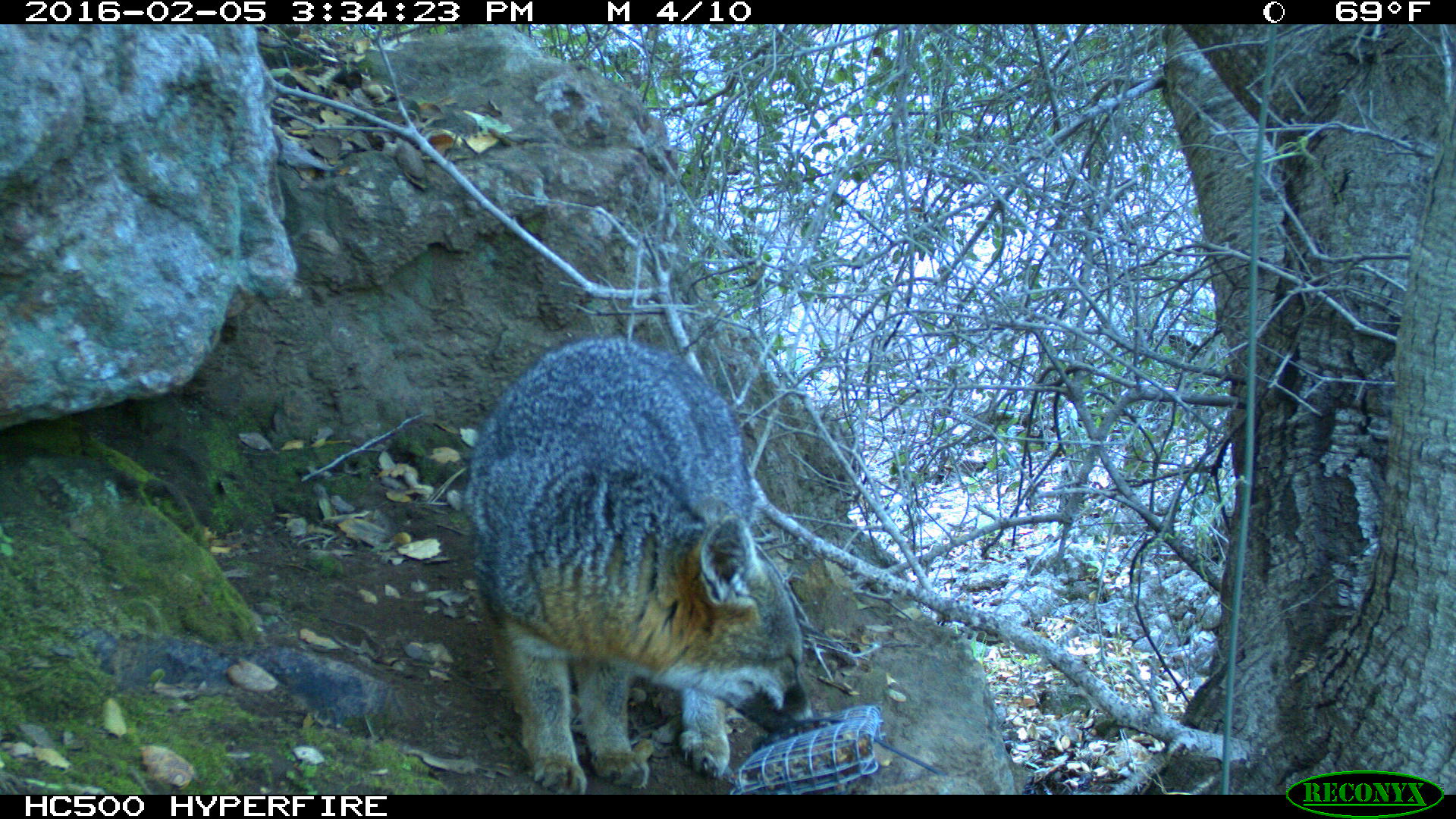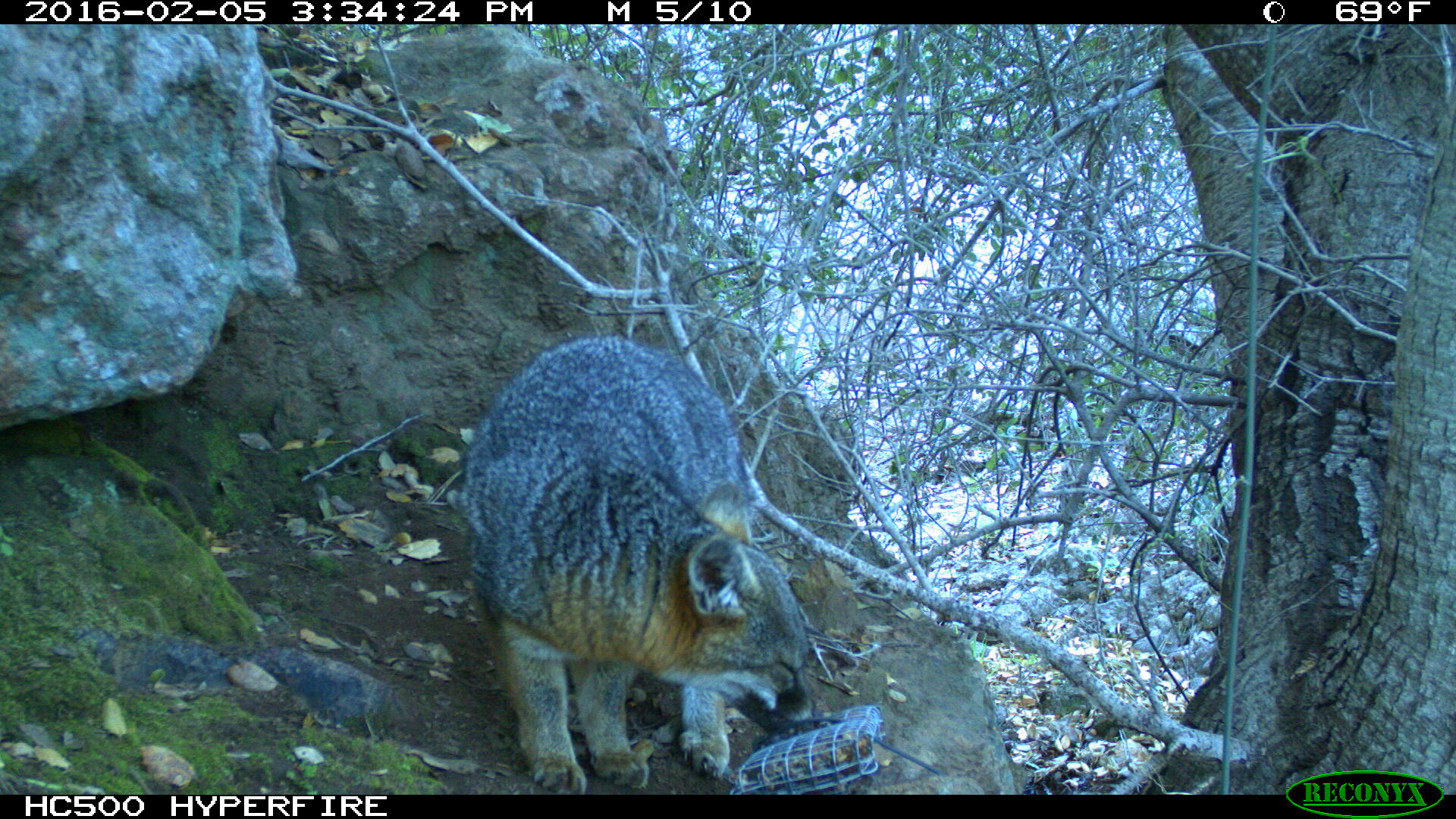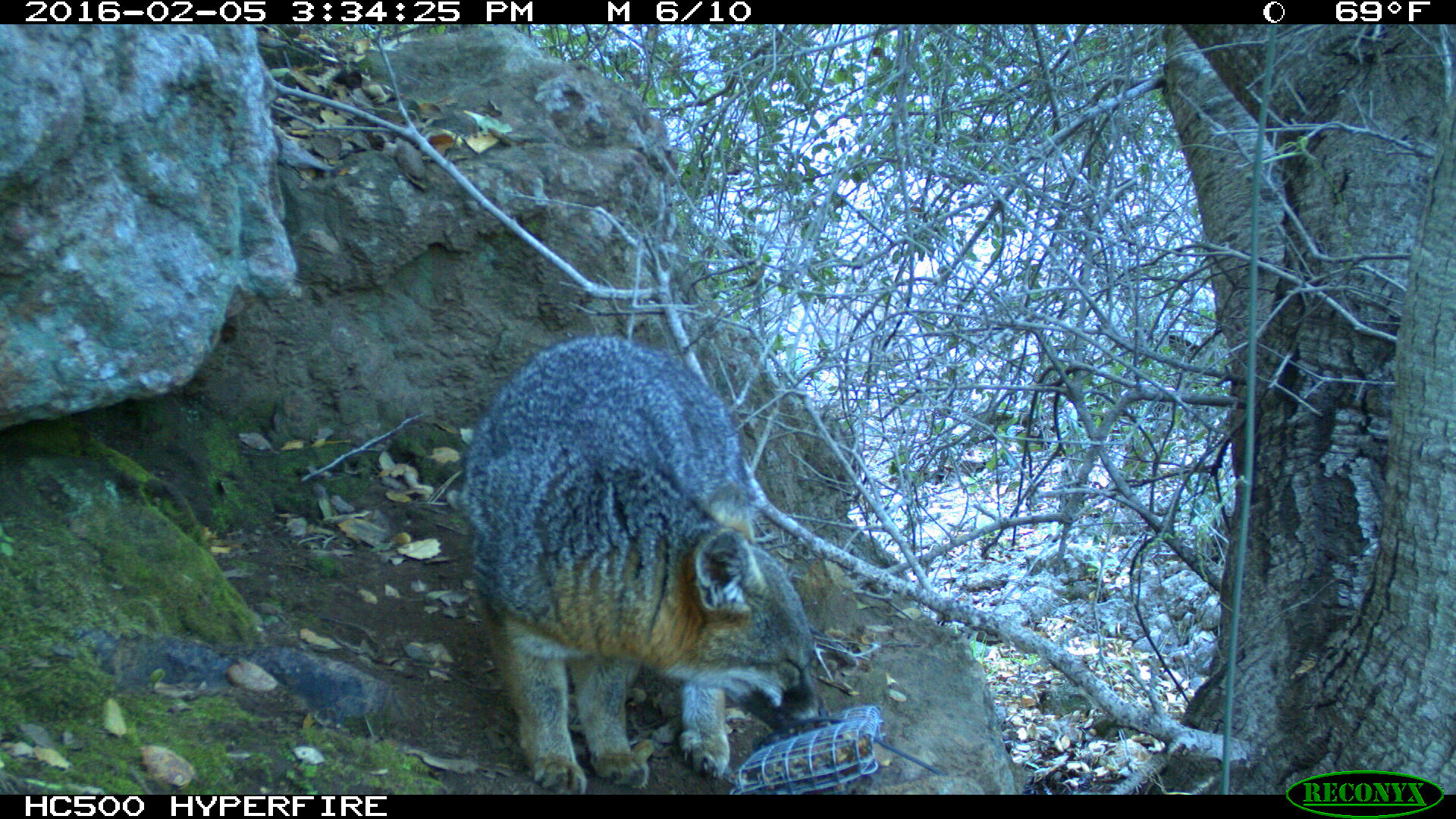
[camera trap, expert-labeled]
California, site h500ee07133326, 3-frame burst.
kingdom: Animalia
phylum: Chordata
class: Mammalia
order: Carnivora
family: Canidae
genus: Urocyon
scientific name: Urocyon littoralis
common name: island fox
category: fox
Fox (island fox) (Urocyon littoralis).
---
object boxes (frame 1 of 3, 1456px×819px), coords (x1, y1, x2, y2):
fox: (462, 337, 815, 794)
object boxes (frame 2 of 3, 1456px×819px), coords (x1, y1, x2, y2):
fox: (452, 334, 821, 792)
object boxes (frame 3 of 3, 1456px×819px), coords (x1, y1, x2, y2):
fox: (460, 334, 832, 795)